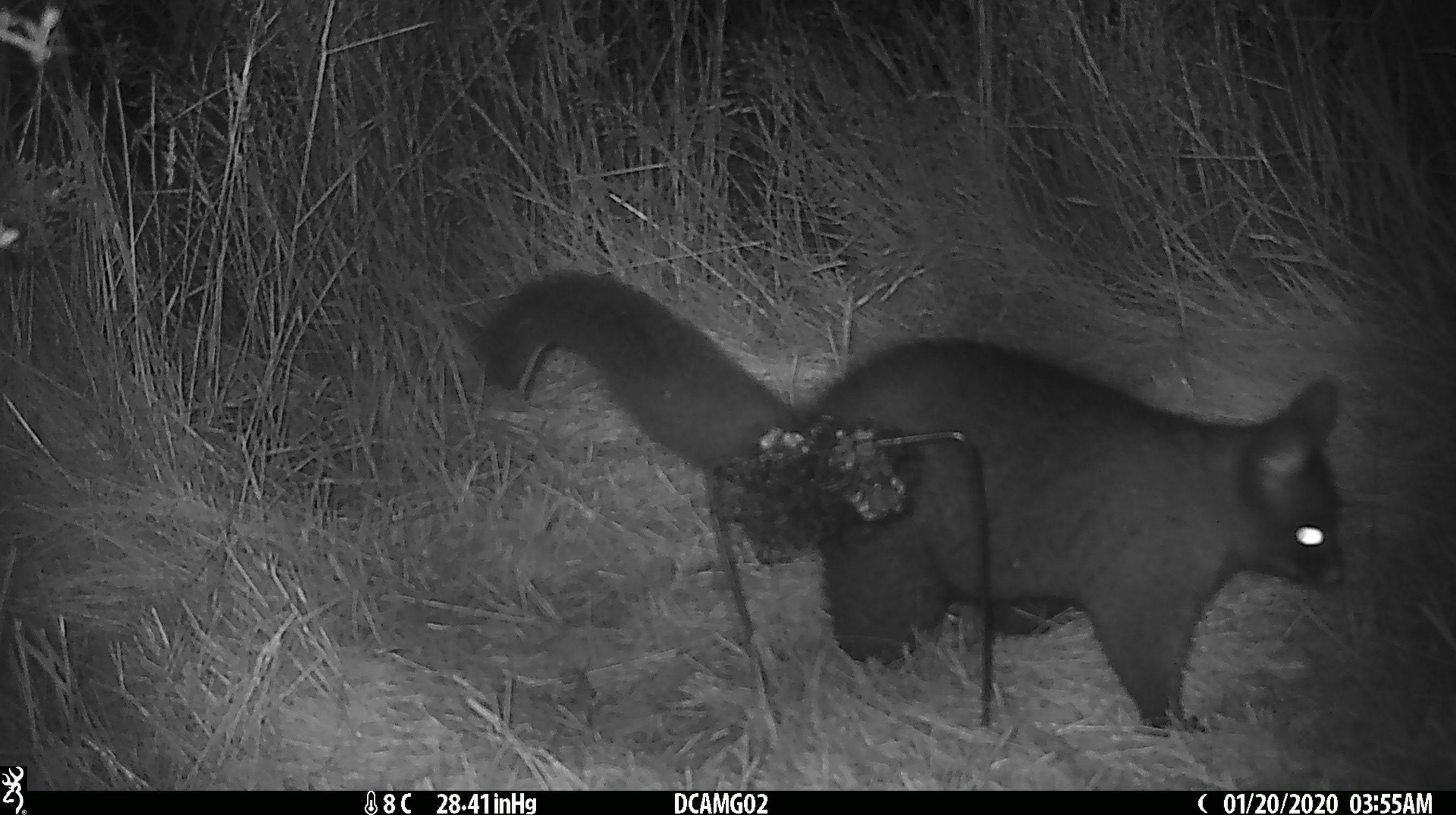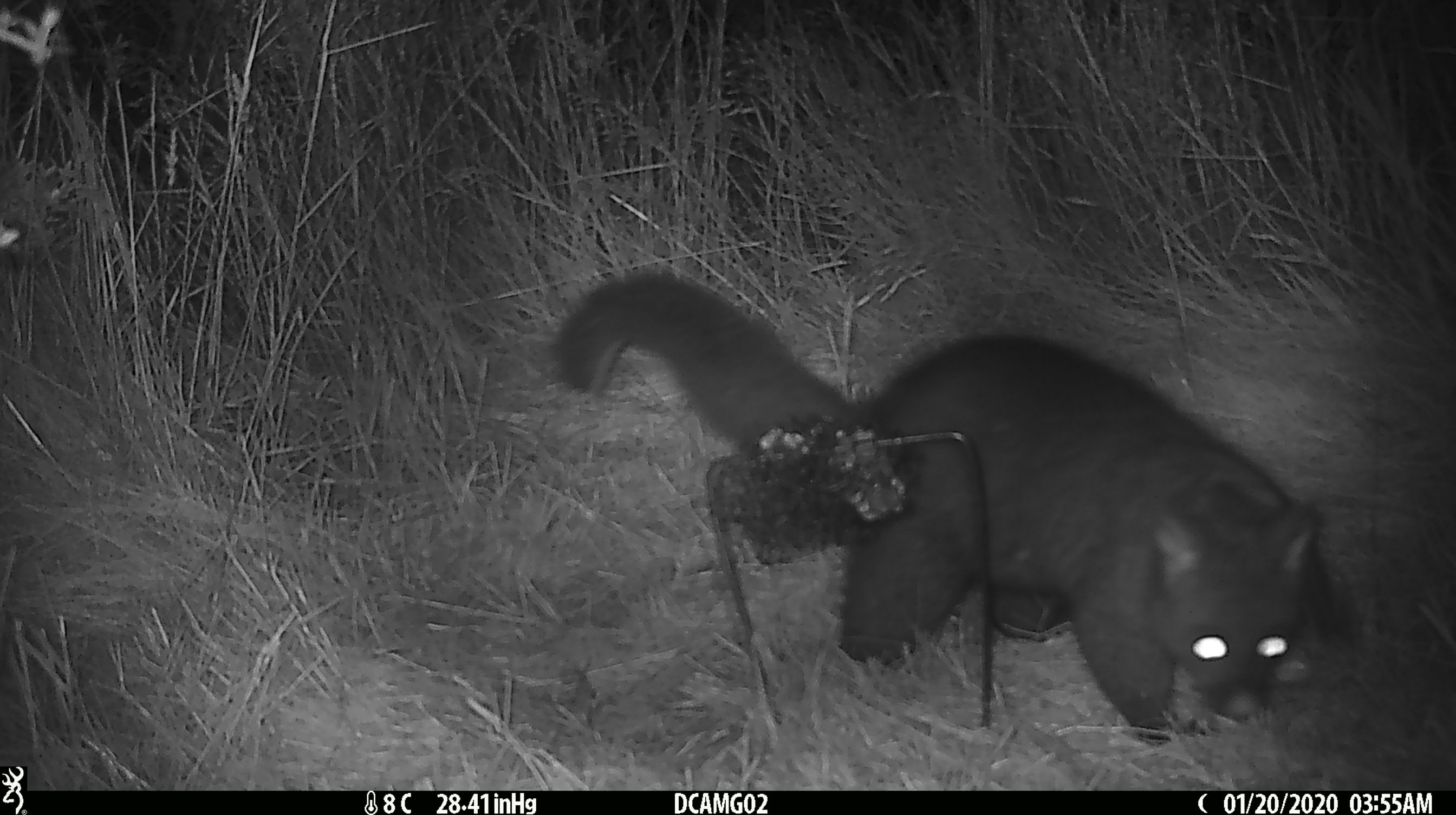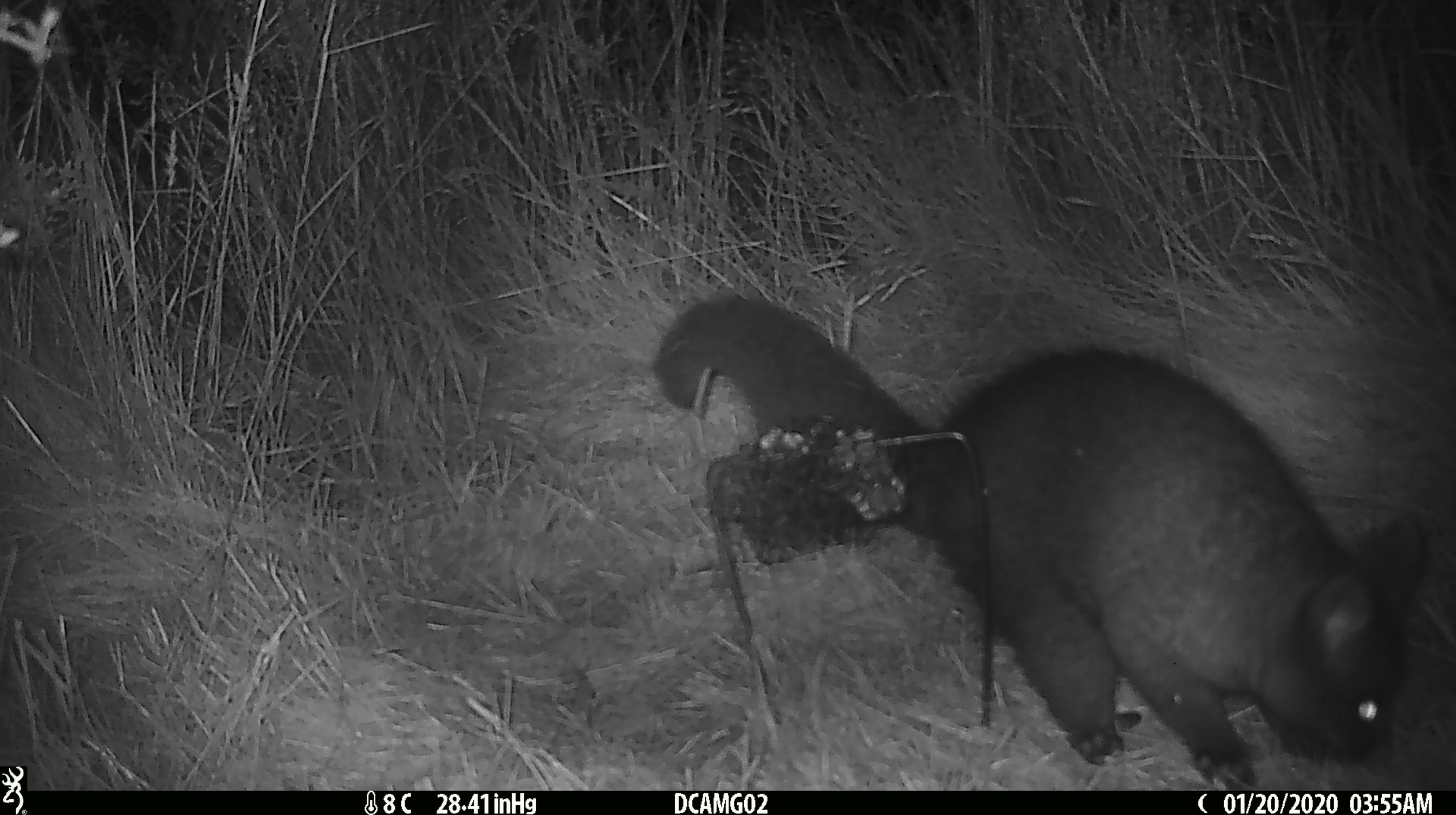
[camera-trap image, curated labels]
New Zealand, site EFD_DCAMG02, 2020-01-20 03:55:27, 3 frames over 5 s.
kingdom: Animalia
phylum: Chordata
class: Mammalia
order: Diprotodontia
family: Phalangeridae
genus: Trichosurus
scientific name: Trichosurus vulpecula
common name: common brushtail possum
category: possum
Possum (common brushtail possum) (Trichosurus vulpecula).